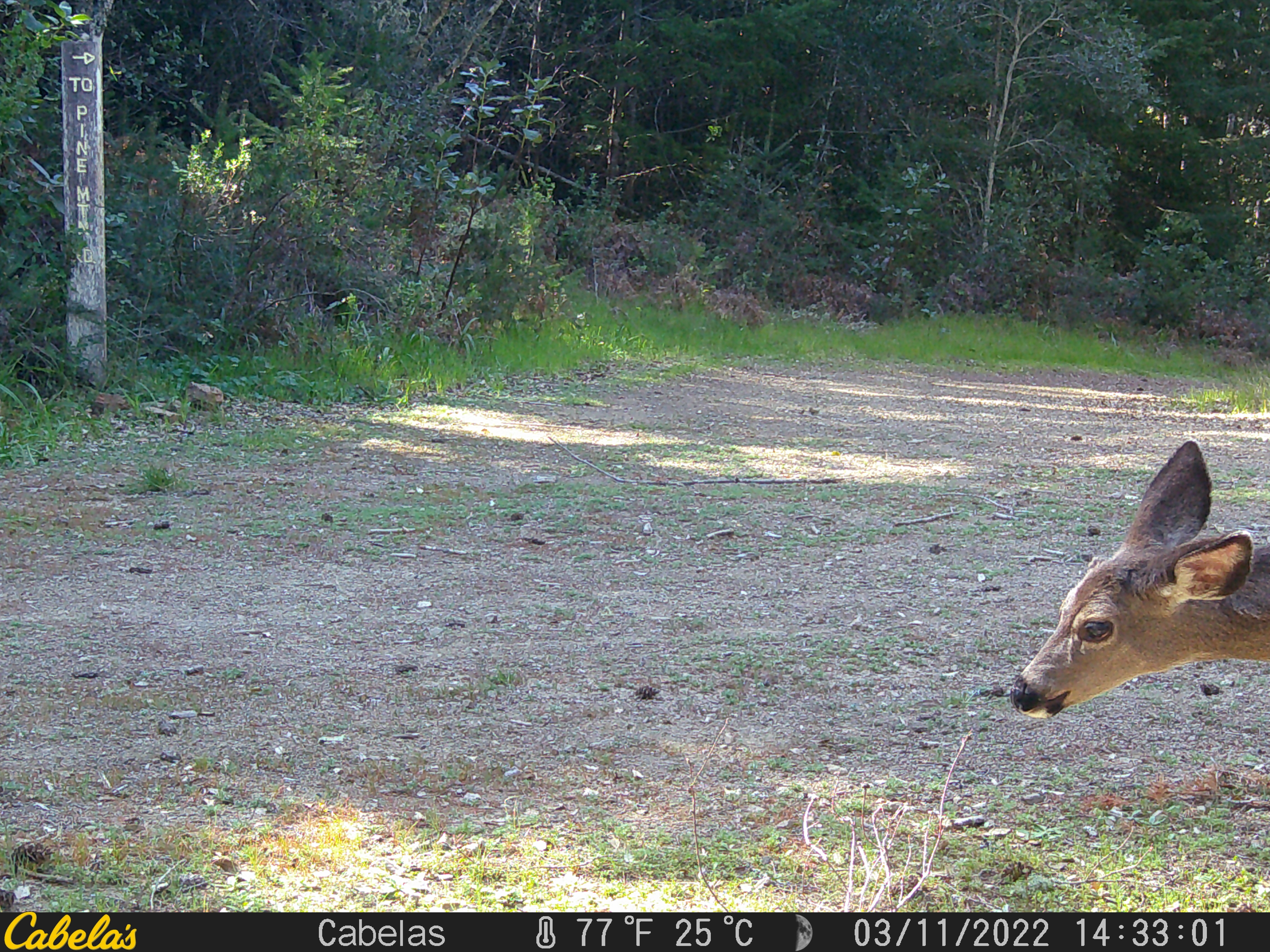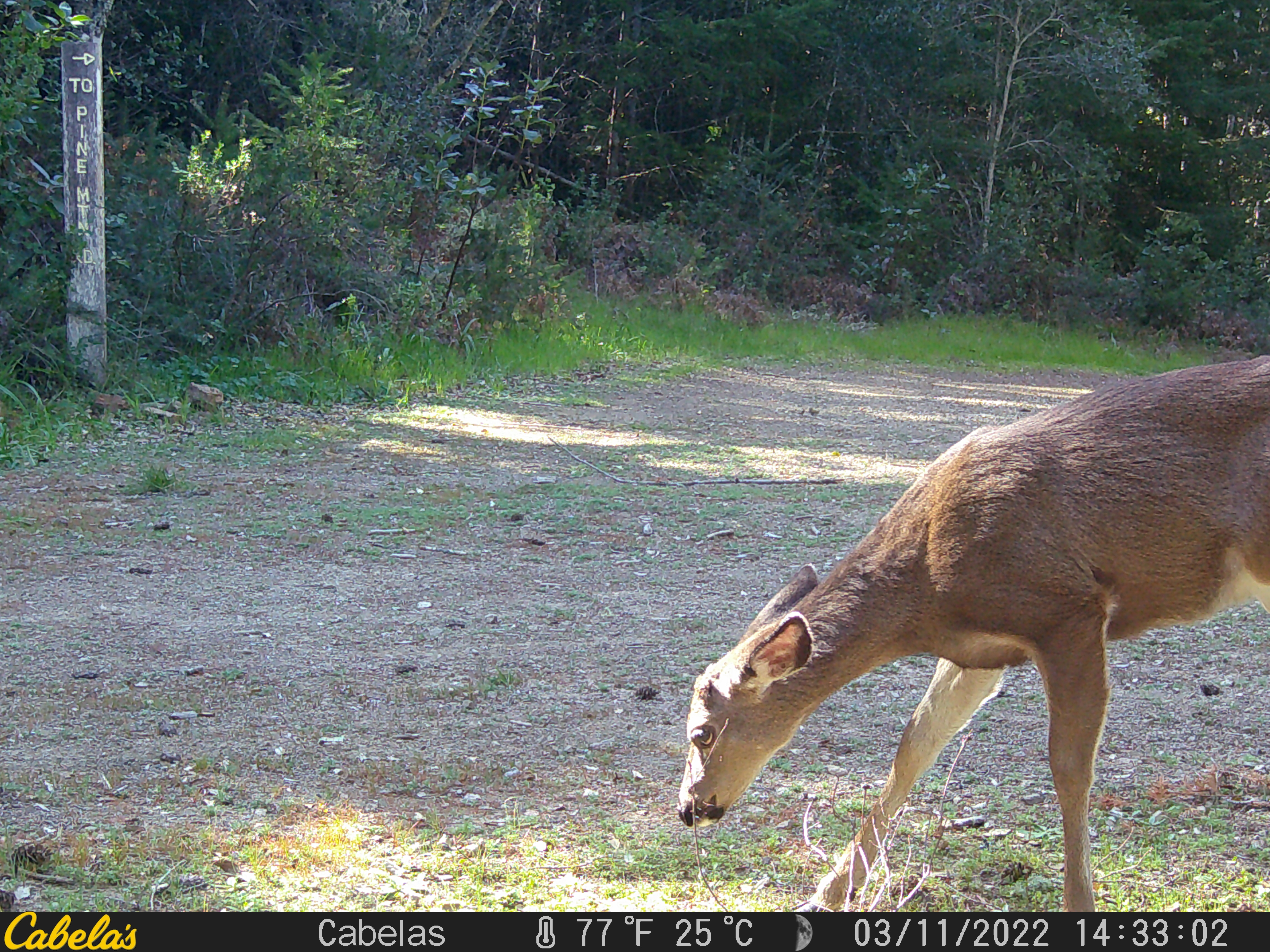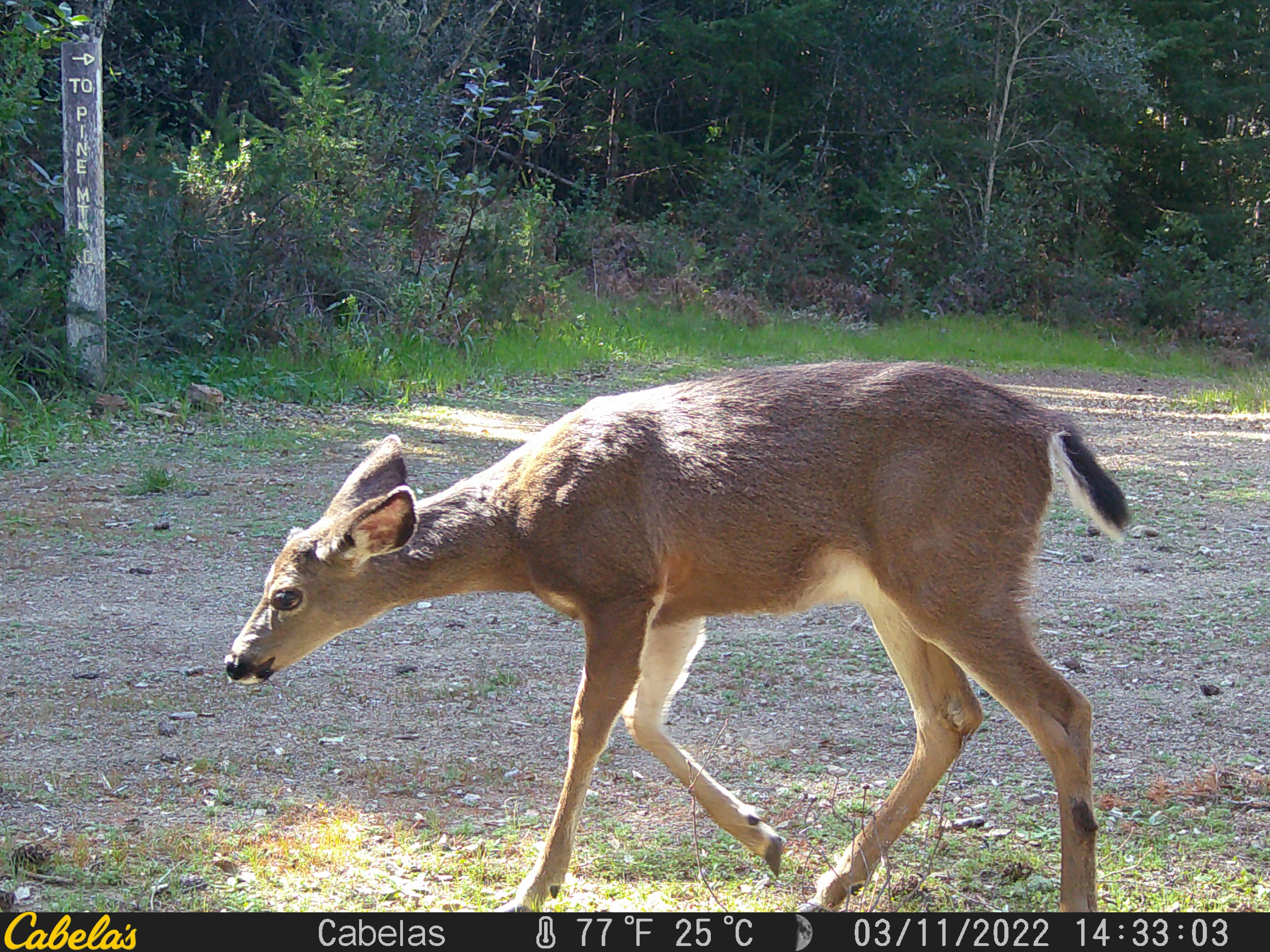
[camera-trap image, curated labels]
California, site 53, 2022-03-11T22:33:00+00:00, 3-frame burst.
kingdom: Animalia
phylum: Chordata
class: Mammalia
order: Artiodactyla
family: Cervidae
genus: Odocoileus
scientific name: Odocoileus hemionus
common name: mule deer